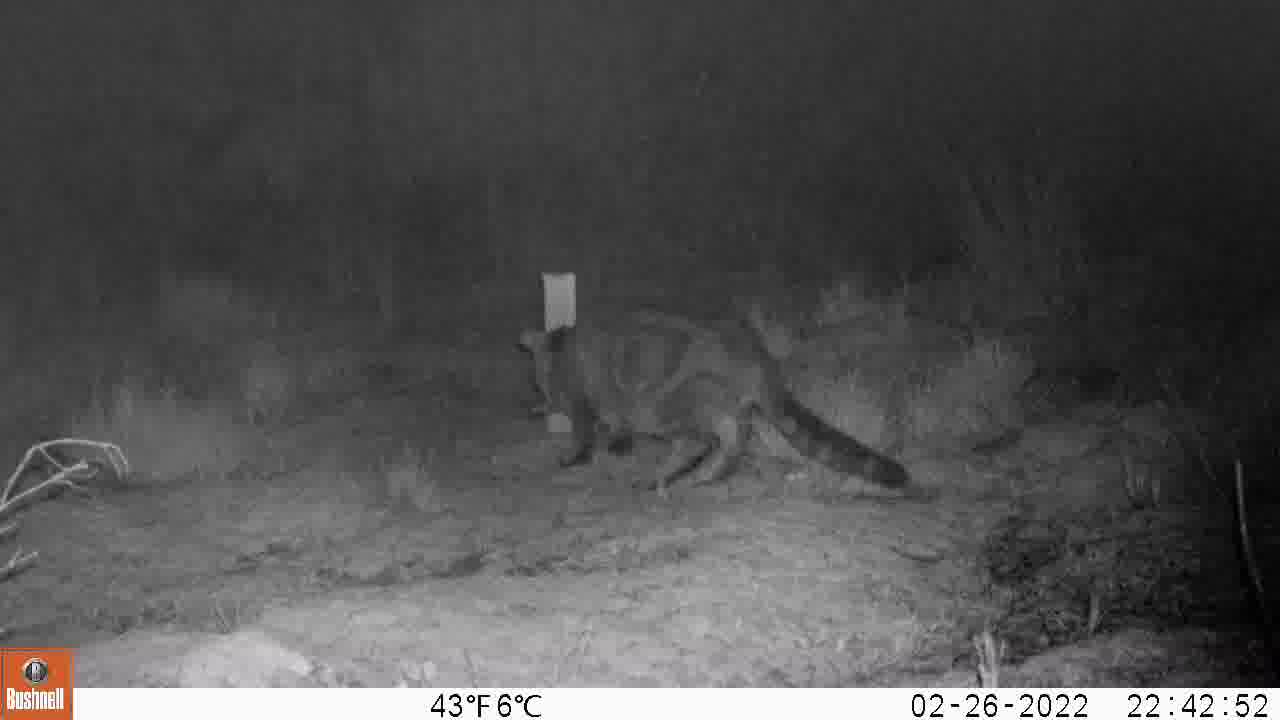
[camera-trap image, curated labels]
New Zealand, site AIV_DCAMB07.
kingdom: Animalia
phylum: Chordata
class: Mammalia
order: Carnivora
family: Felidae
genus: Felis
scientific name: Felis catus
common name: domestic cat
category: cat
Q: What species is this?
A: Cat (domestic cat) (Felis catus).